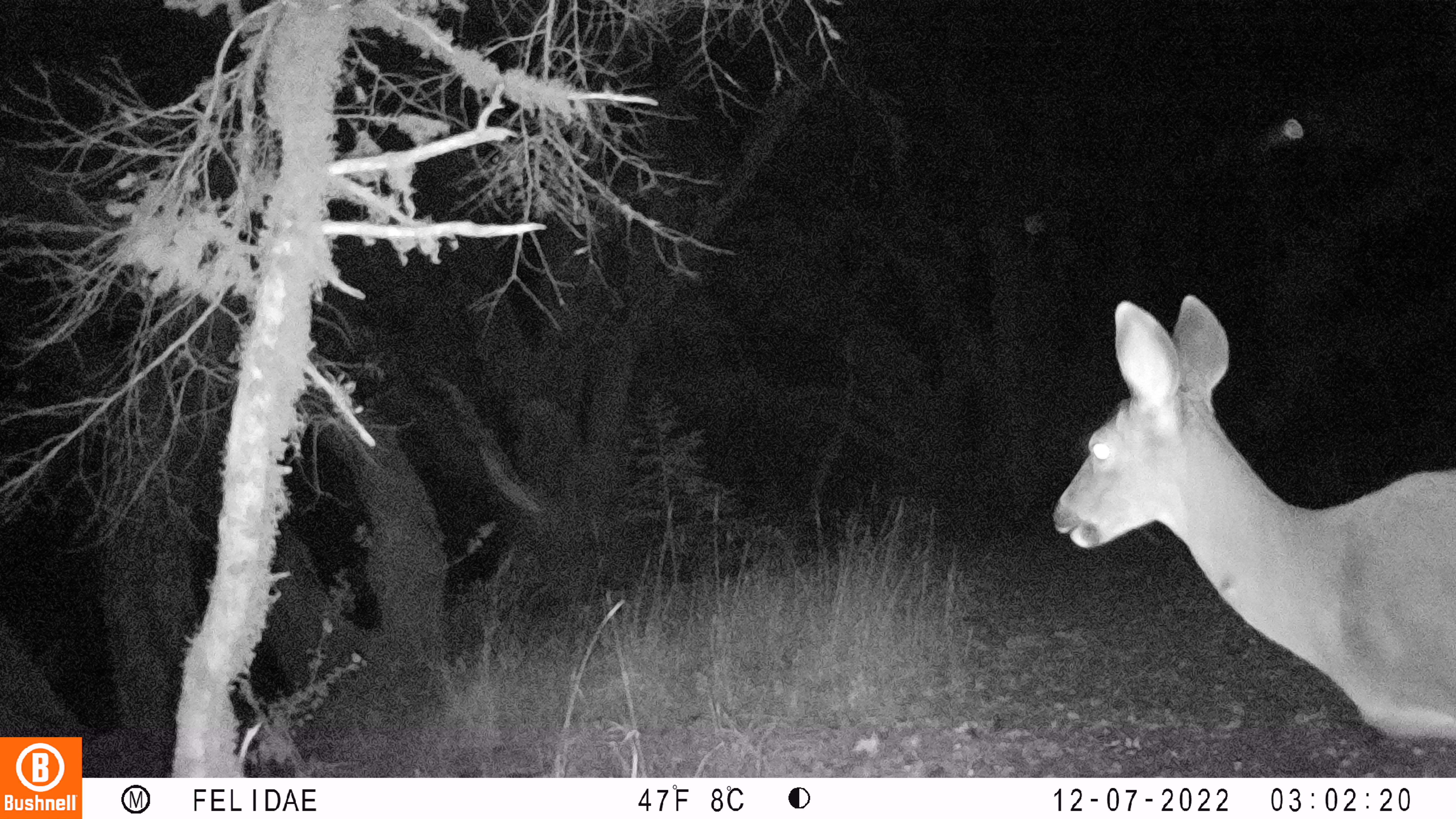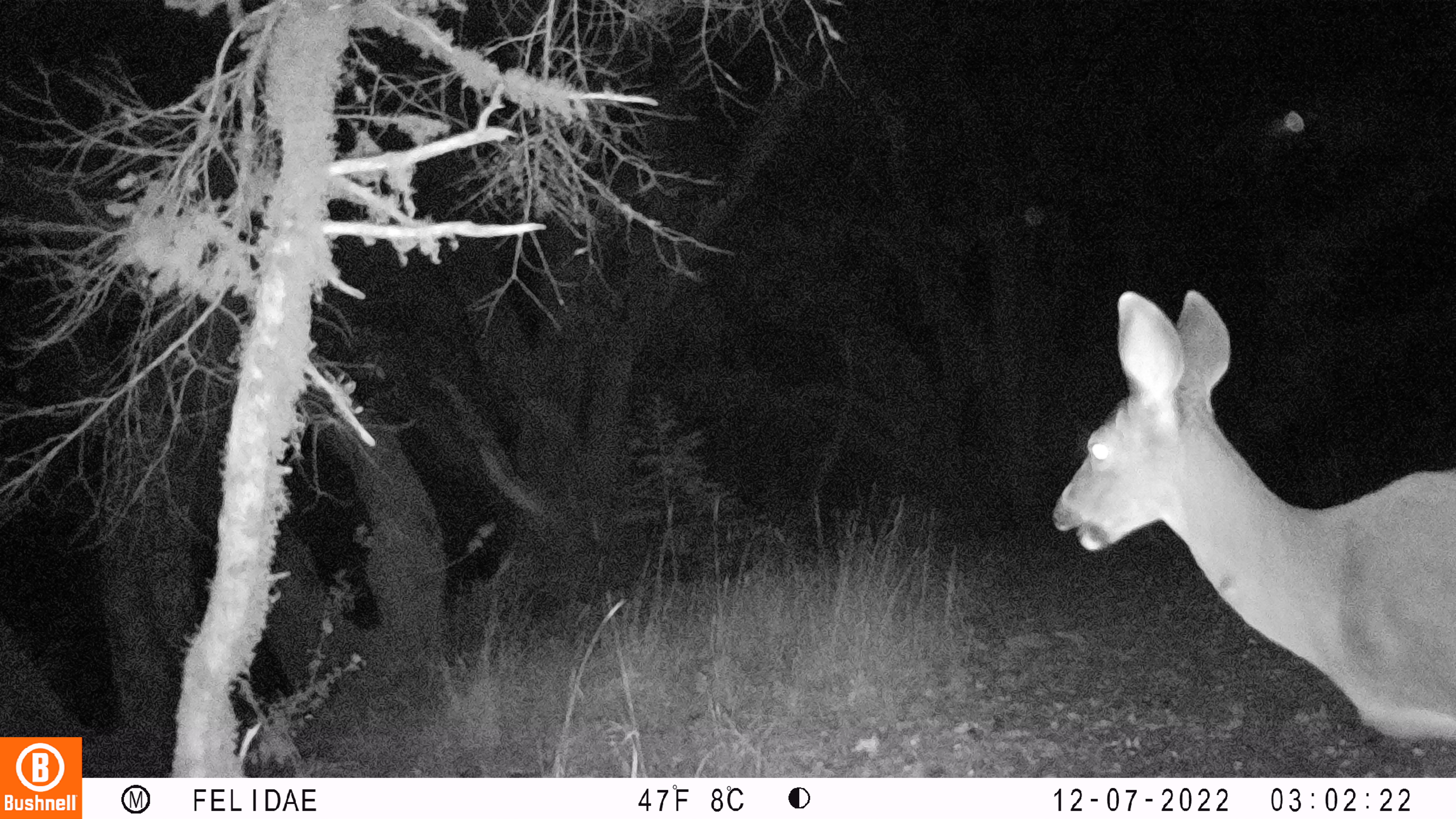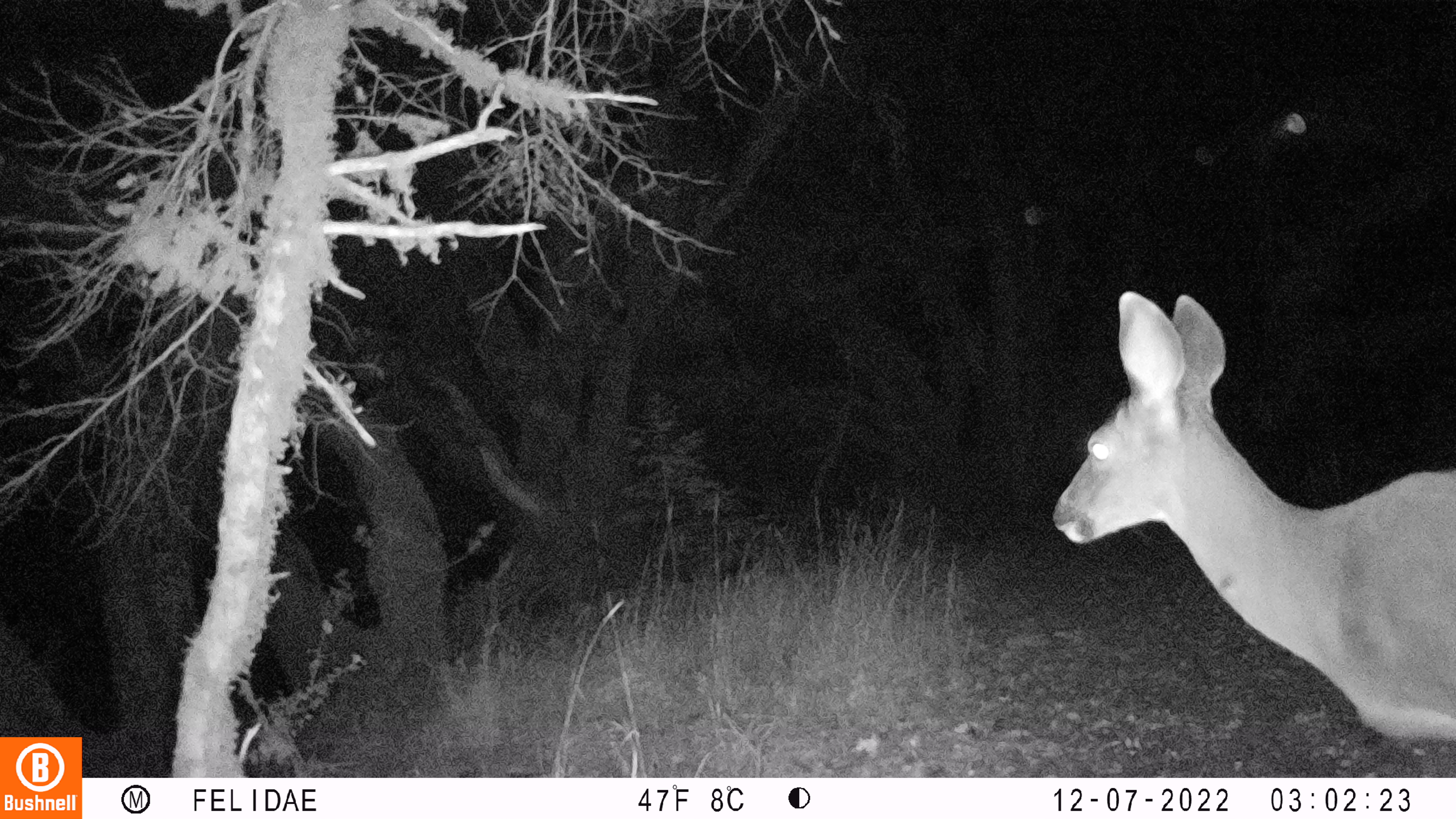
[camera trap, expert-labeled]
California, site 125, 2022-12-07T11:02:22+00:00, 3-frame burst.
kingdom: Animalia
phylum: Chordata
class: Mammalia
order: Artiodactyla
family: Cervidae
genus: Odocoileus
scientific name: Odocoileus hemionus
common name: mule deer